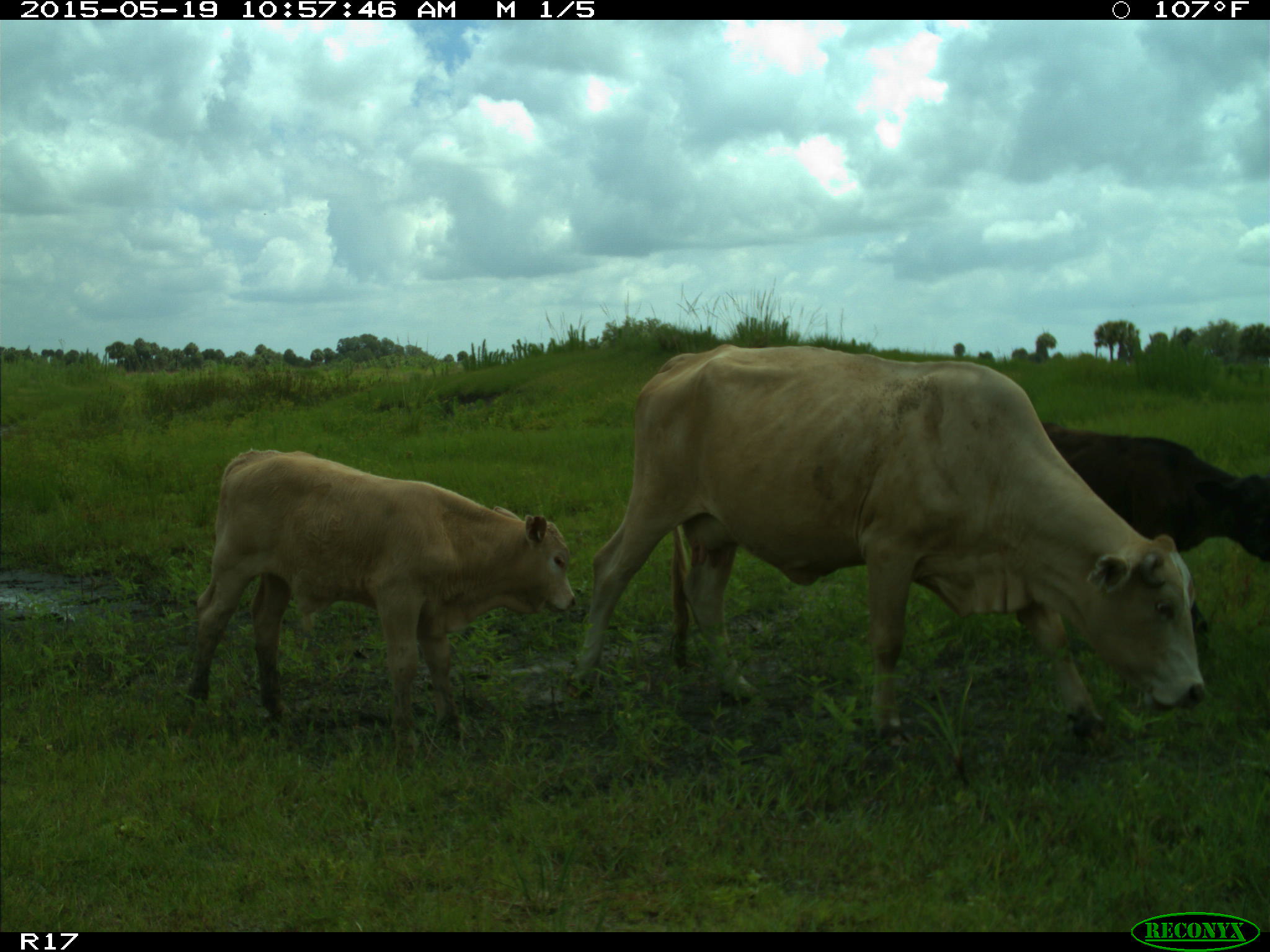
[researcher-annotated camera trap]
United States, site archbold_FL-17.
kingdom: Animalia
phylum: Chordata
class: Mammalia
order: Artiodactyla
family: Bovidae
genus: Bos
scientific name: Bos taurus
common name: domestic cow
Bos taurus (domestic cow).